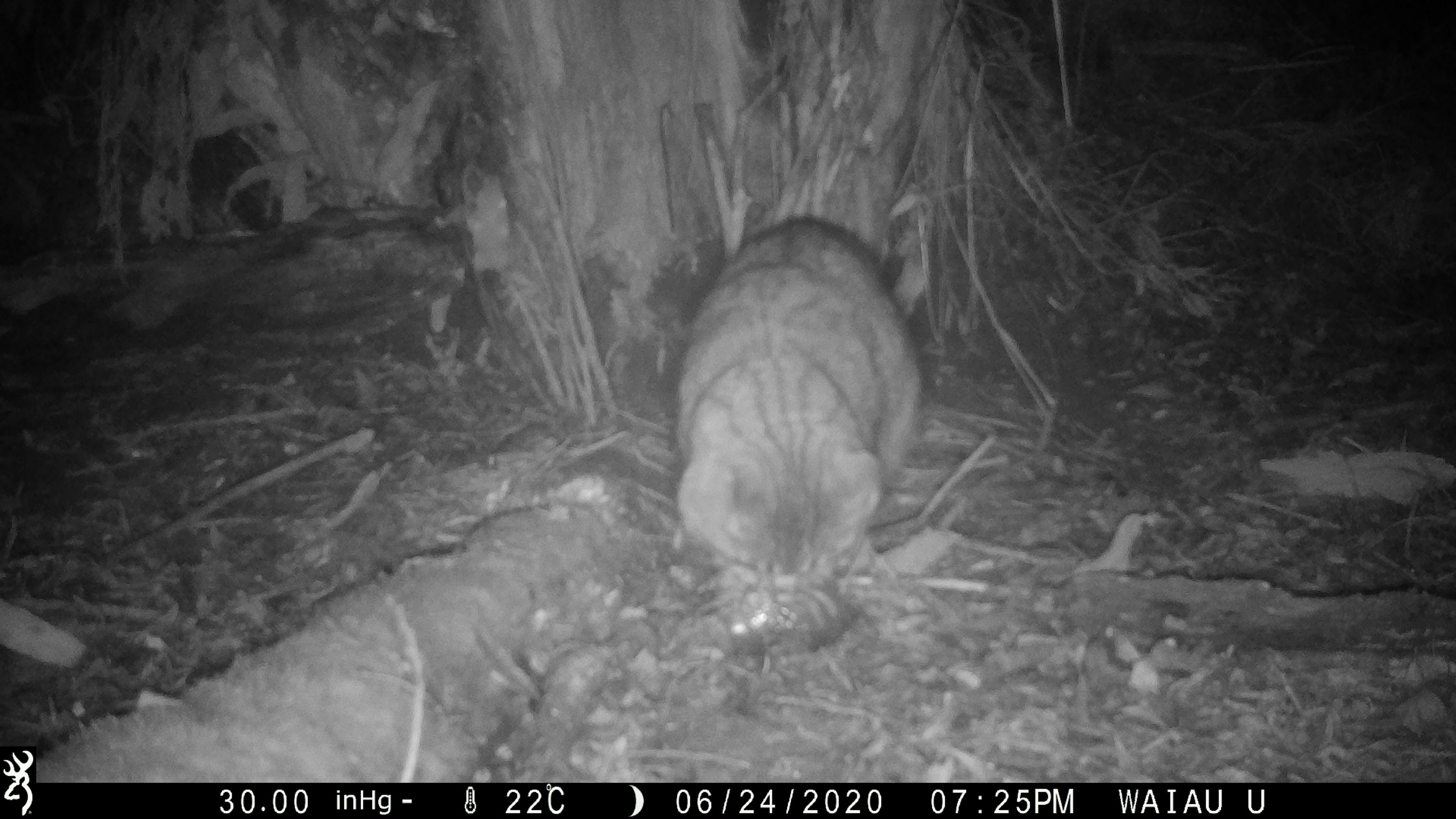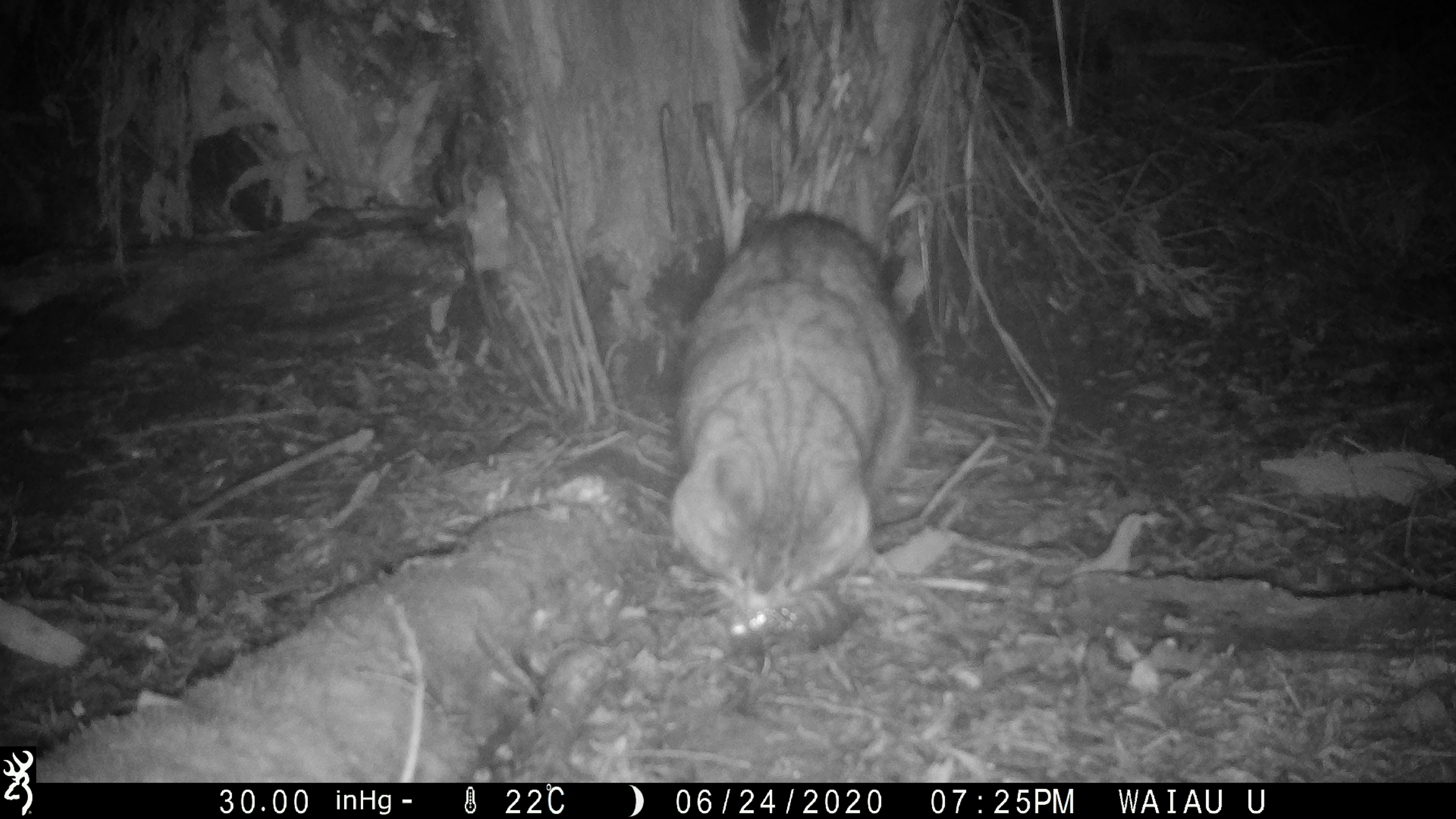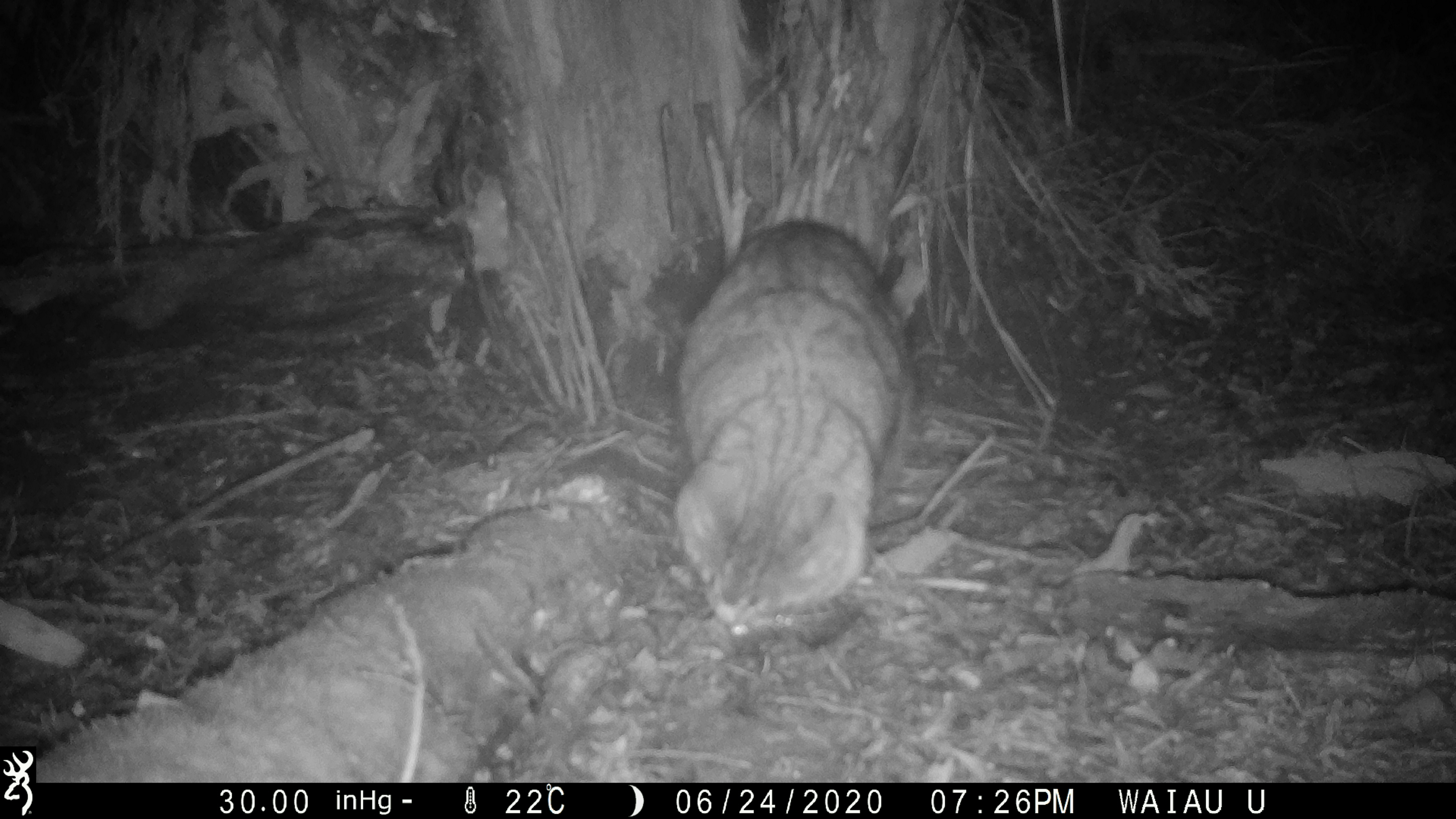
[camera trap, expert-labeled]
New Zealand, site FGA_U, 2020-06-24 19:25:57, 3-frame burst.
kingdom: Animalia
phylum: Chordata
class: Mammalia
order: Carnivora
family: Felidae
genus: Felis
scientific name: Felis catus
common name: domestic cat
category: cat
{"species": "cat (domestic cat) (Felis catus)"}